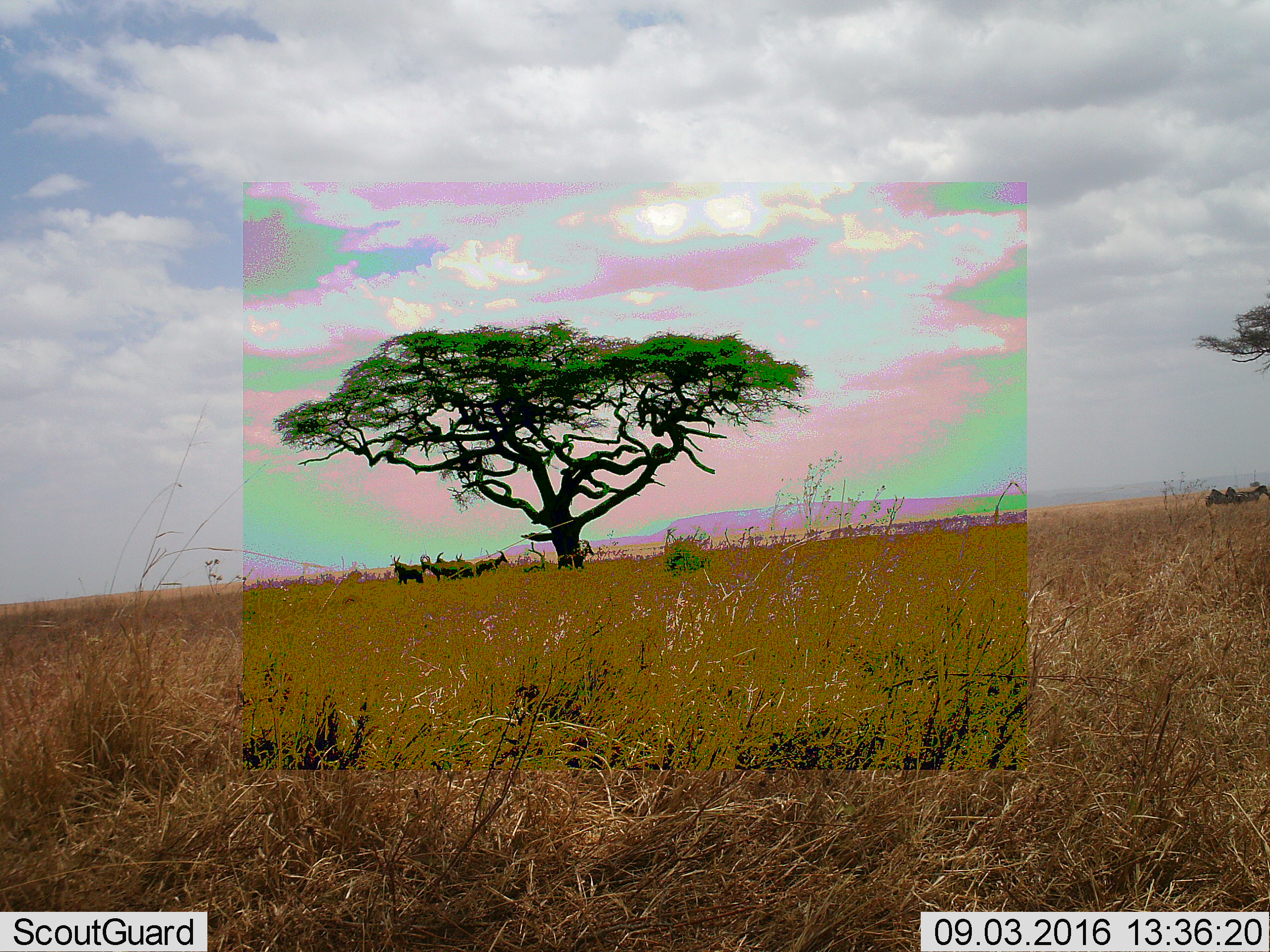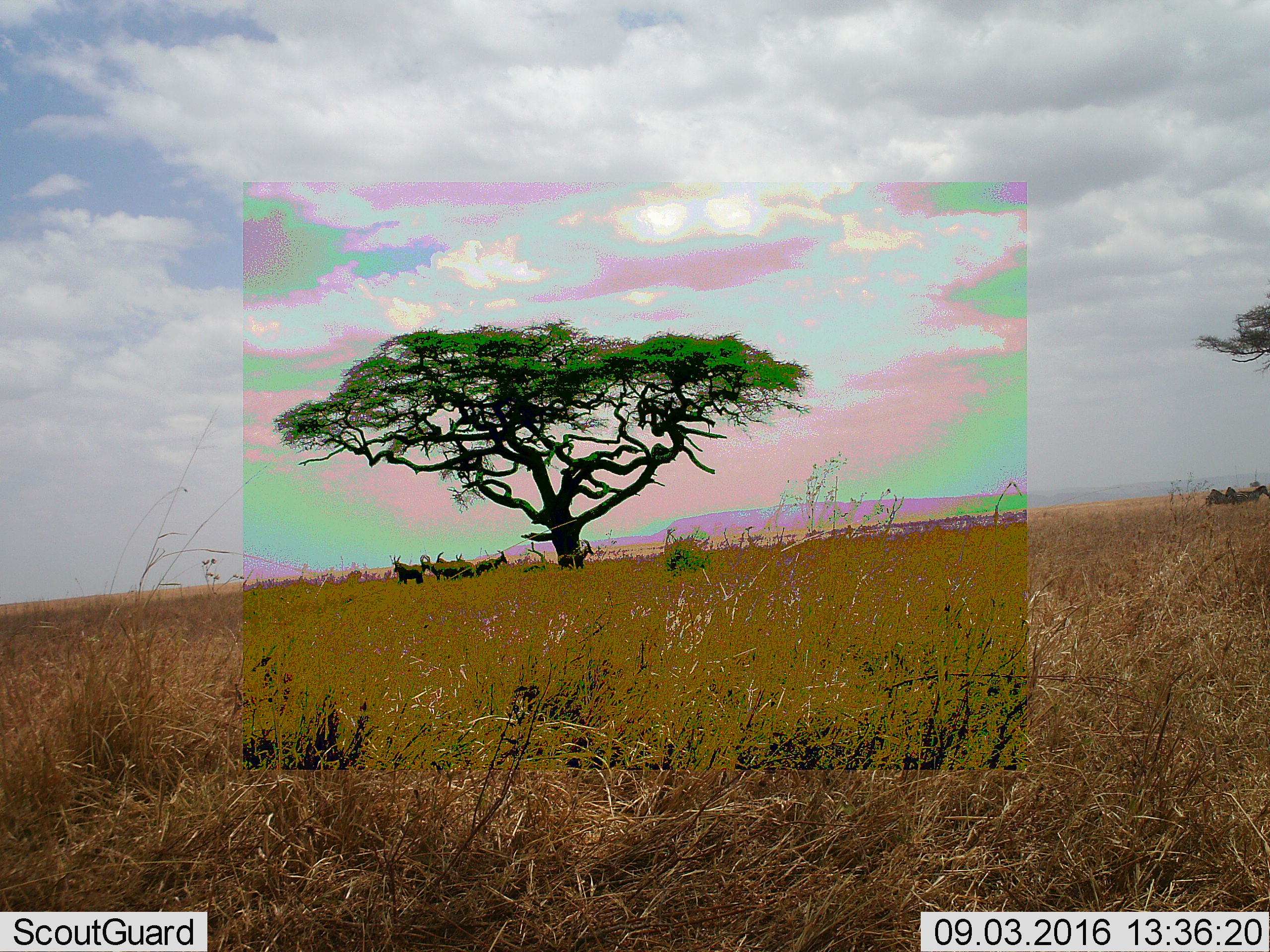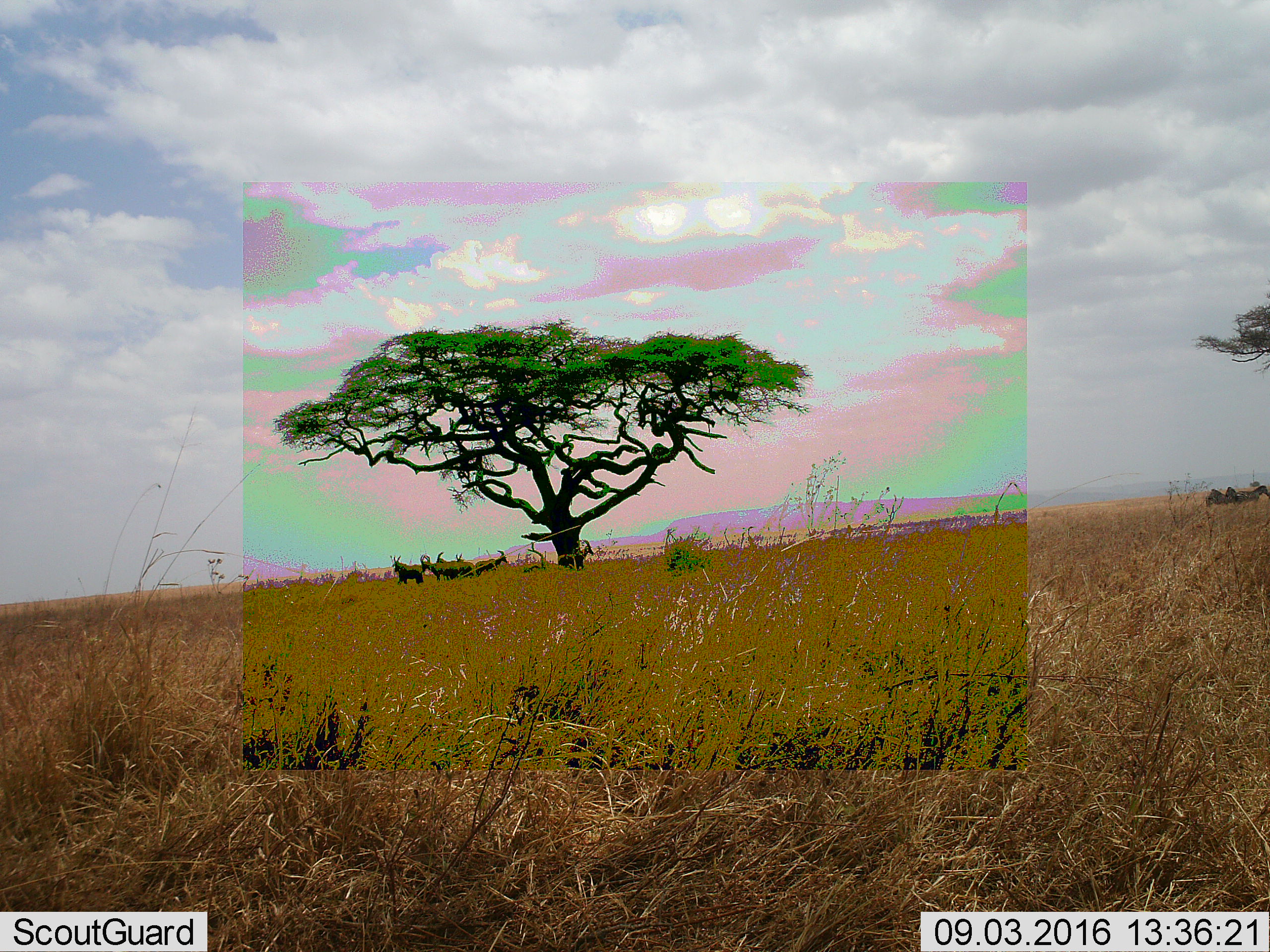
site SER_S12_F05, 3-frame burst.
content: unidentified animal